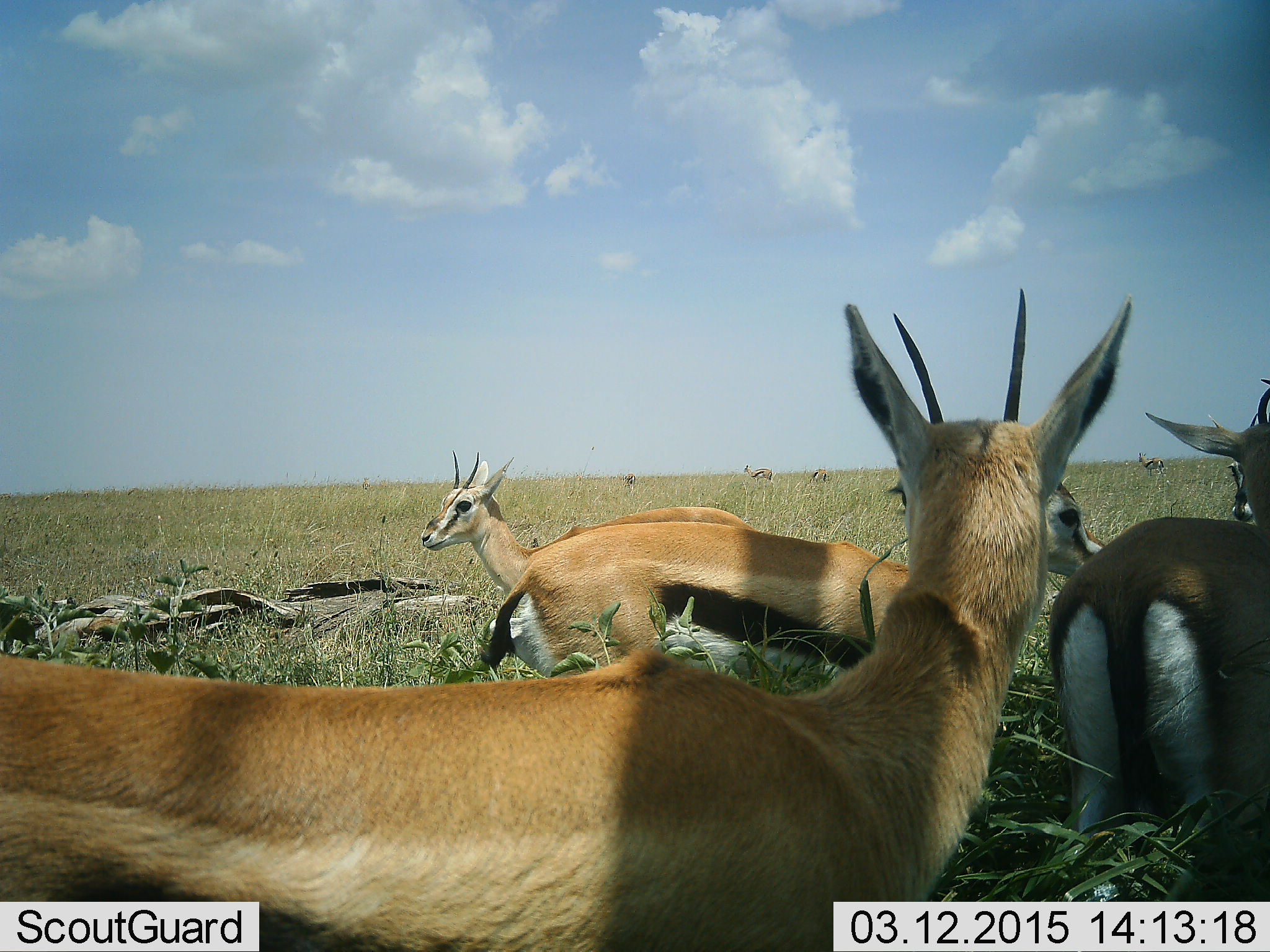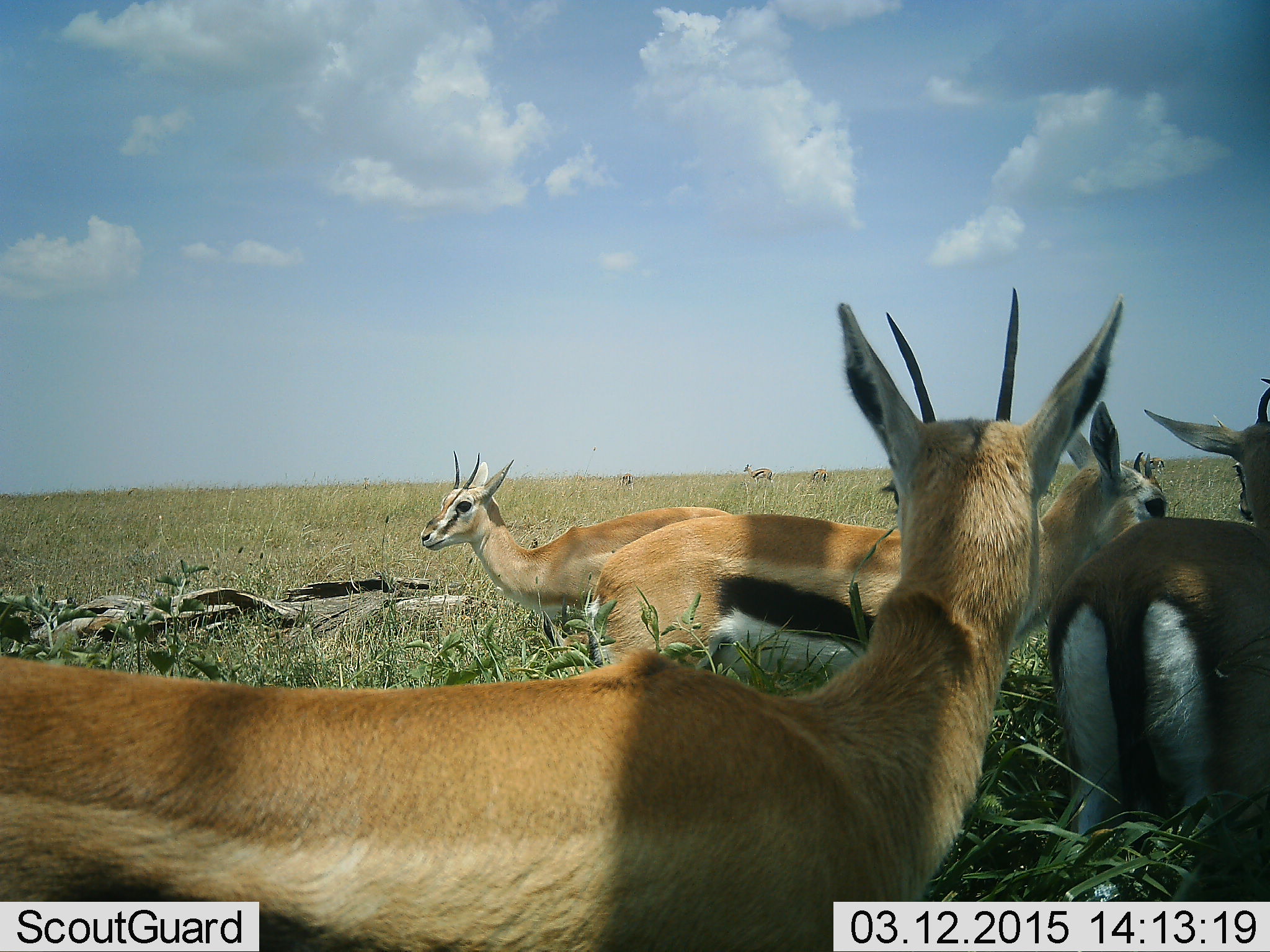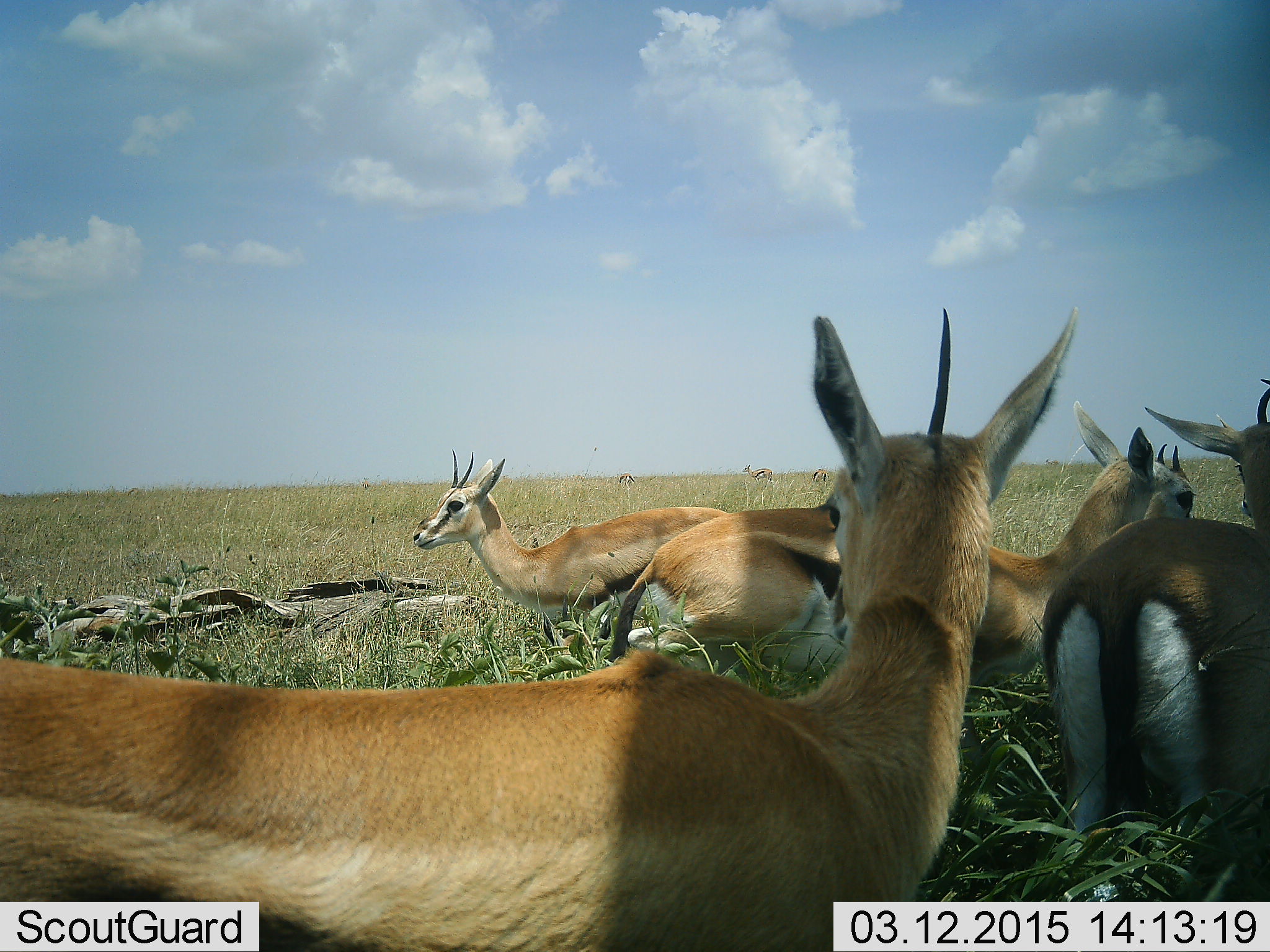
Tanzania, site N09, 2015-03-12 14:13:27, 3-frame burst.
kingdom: Animalia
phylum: Chordata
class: Mammalia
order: Artiodactyla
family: Bovidae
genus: Eudorcas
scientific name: Eudorcas thomsonii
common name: thomson's gazelle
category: gazellethomsons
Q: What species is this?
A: Gazellethomsons (thomson's gazelle) (Eudorcas thomsonii).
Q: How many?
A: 8.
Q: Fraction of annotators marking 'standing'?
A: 80%.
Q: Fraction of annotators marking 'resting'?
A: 20%.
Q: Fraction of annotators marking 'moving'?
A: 50%.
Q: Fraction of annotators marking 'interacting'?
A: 0%.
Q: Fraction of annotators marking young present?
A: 0%.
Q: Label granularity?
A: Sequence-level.